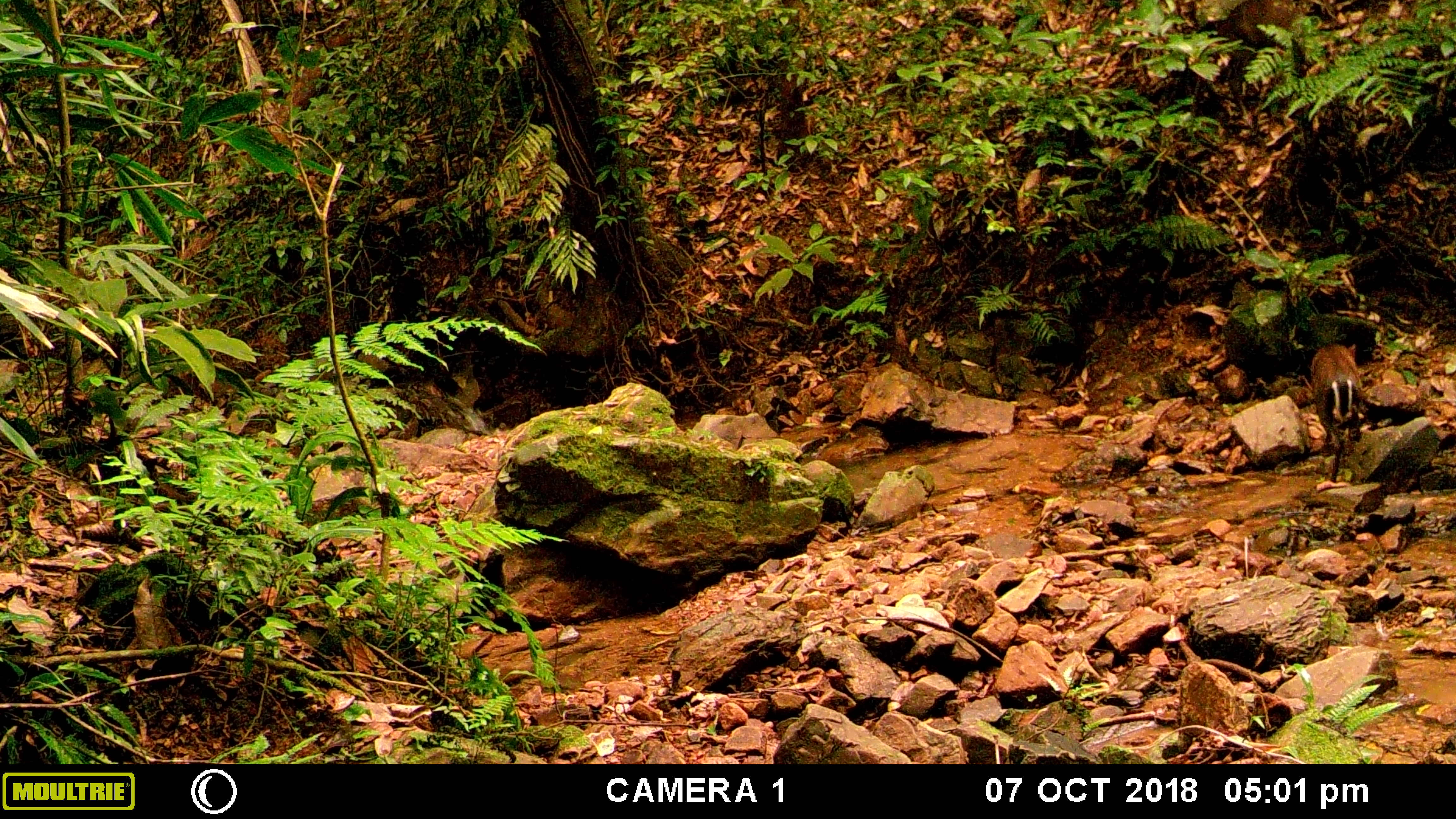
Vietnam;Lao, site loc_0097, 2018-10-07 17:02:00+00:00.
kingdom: Animalia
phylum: Chordata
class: Mammalia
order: Artiodactyla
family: Cervidae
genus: Muntiacus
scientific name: Muntiacus rooseveltorum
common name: roosevelt's muntjac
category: roosevelts muntjac group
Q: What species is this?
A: Roosevelts muntjac group (roosevelt's muntjac) (Muntiacus rooseveltorum).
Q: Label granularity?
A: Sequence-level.